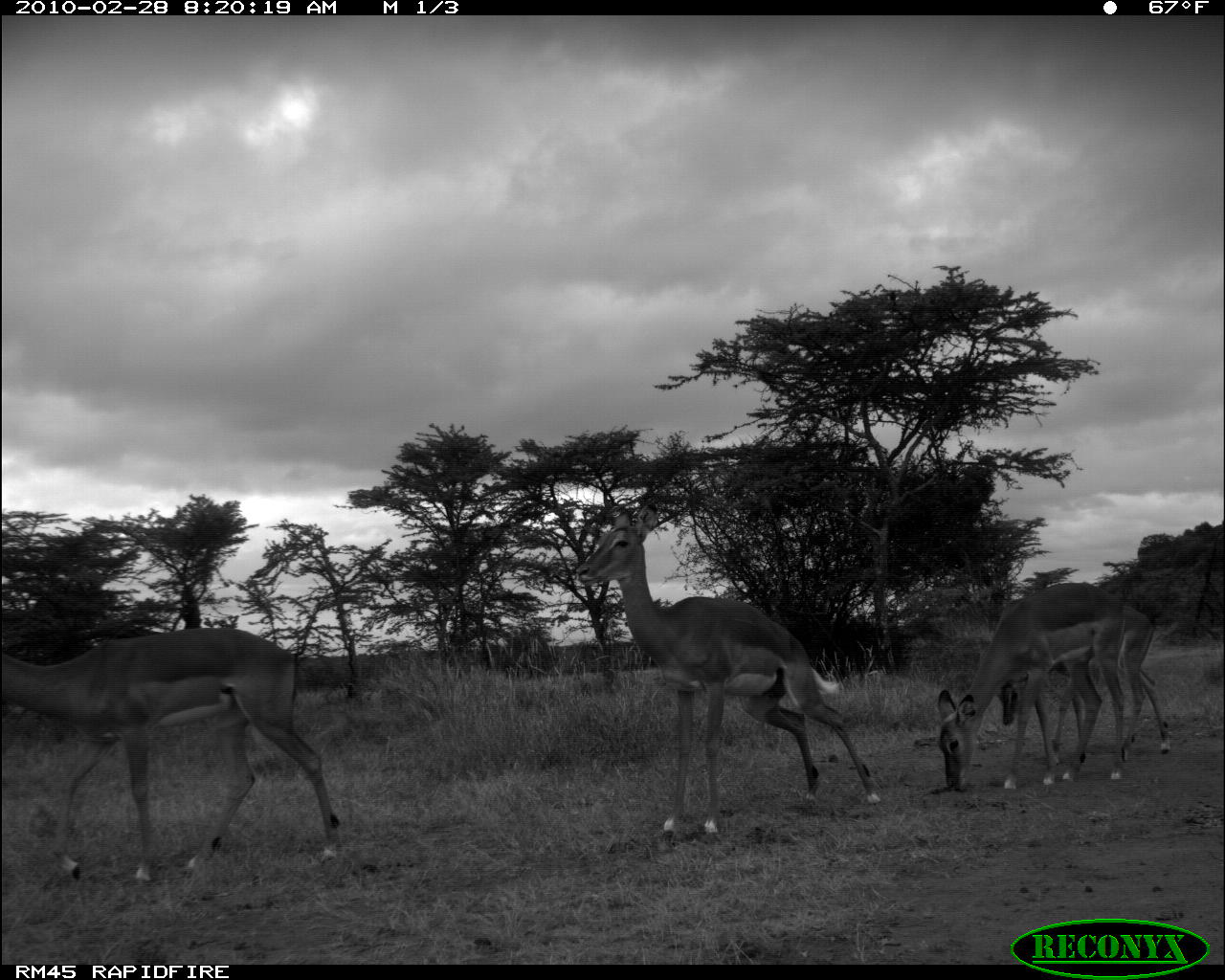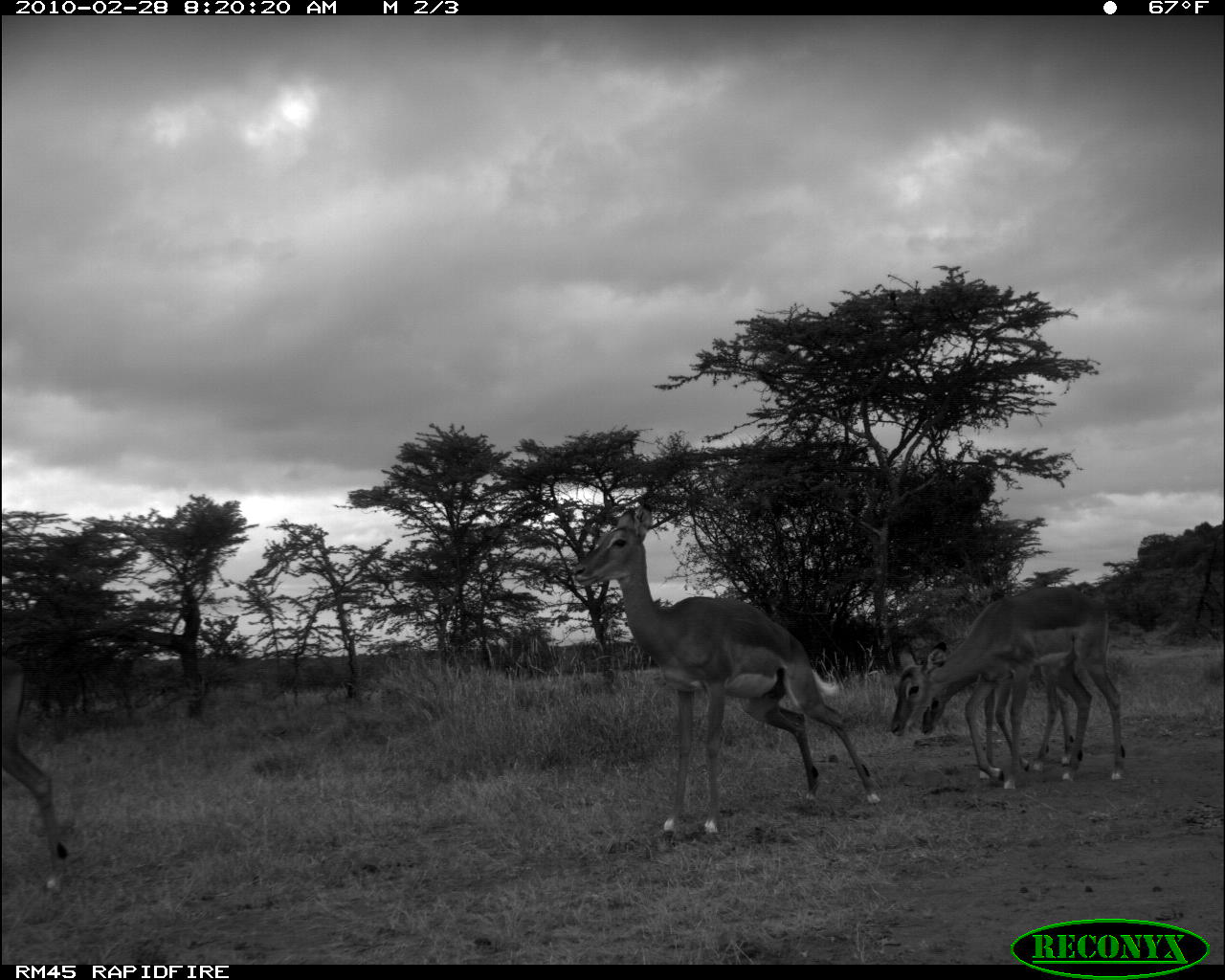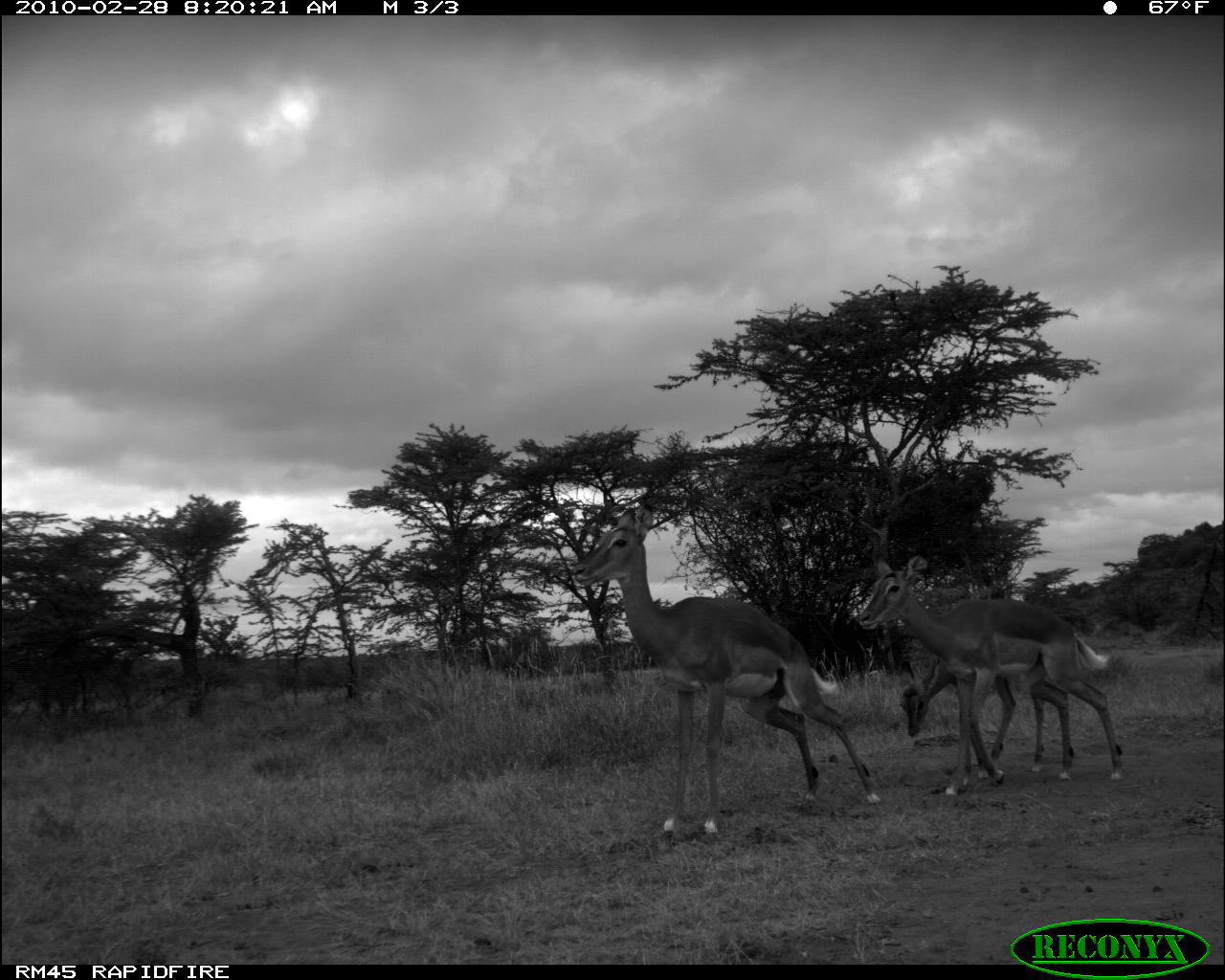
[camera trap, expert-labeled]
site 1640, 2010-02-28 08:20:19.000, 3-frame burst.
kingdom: Animalia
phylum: Chordata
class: Mammalia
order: Artiodactyla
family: Bovidae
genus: Aepyceros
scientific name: Aepyceros melampus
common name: impala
Aepyceros melampus (impala), count 4.